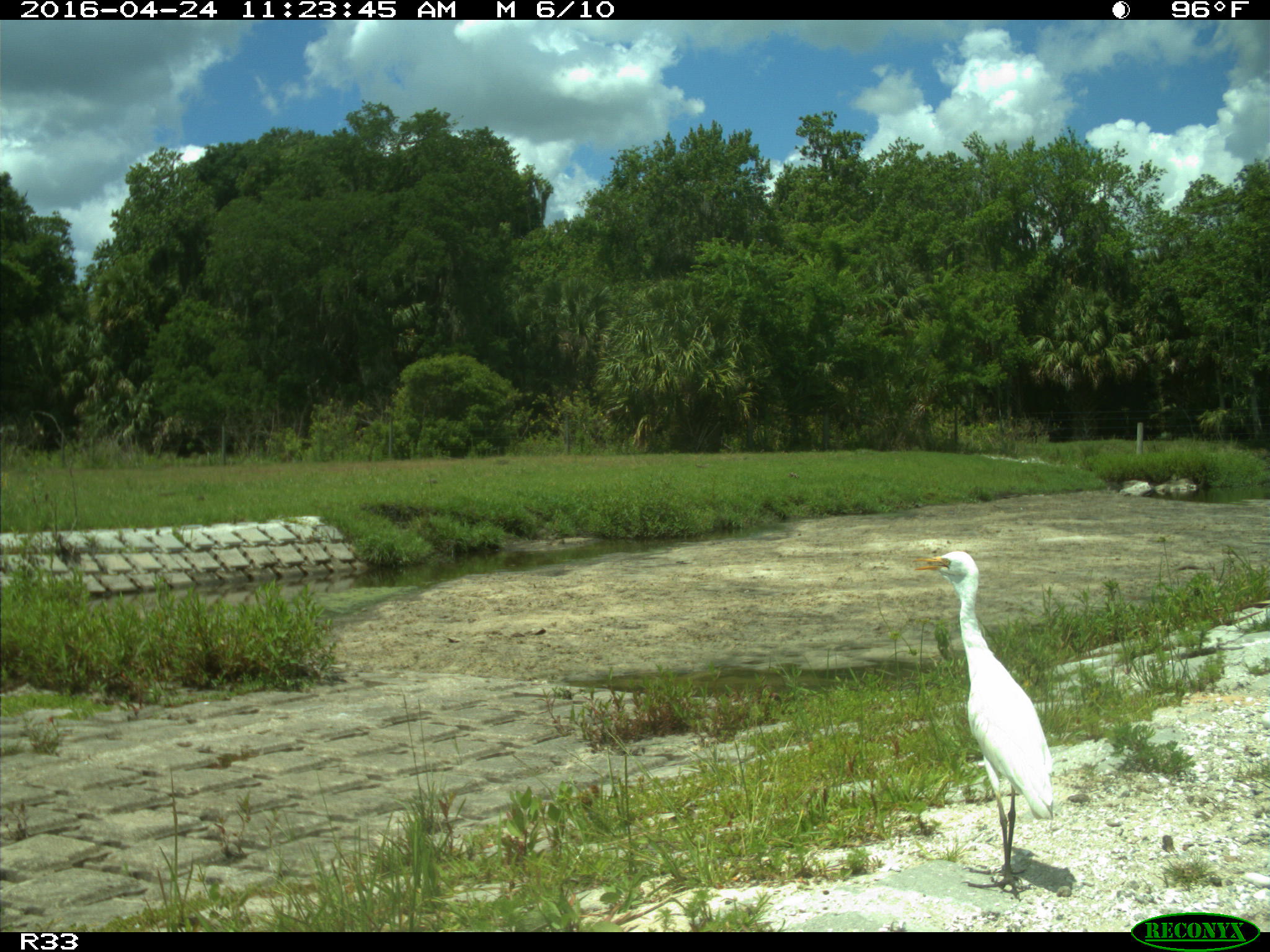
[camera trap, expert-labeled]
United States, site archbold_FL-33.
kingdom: Animalia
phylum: Chordata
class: Aves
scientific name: Aves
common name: birds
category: unidentified bird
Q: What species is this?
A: Unidentified bird (birds) (Aves).